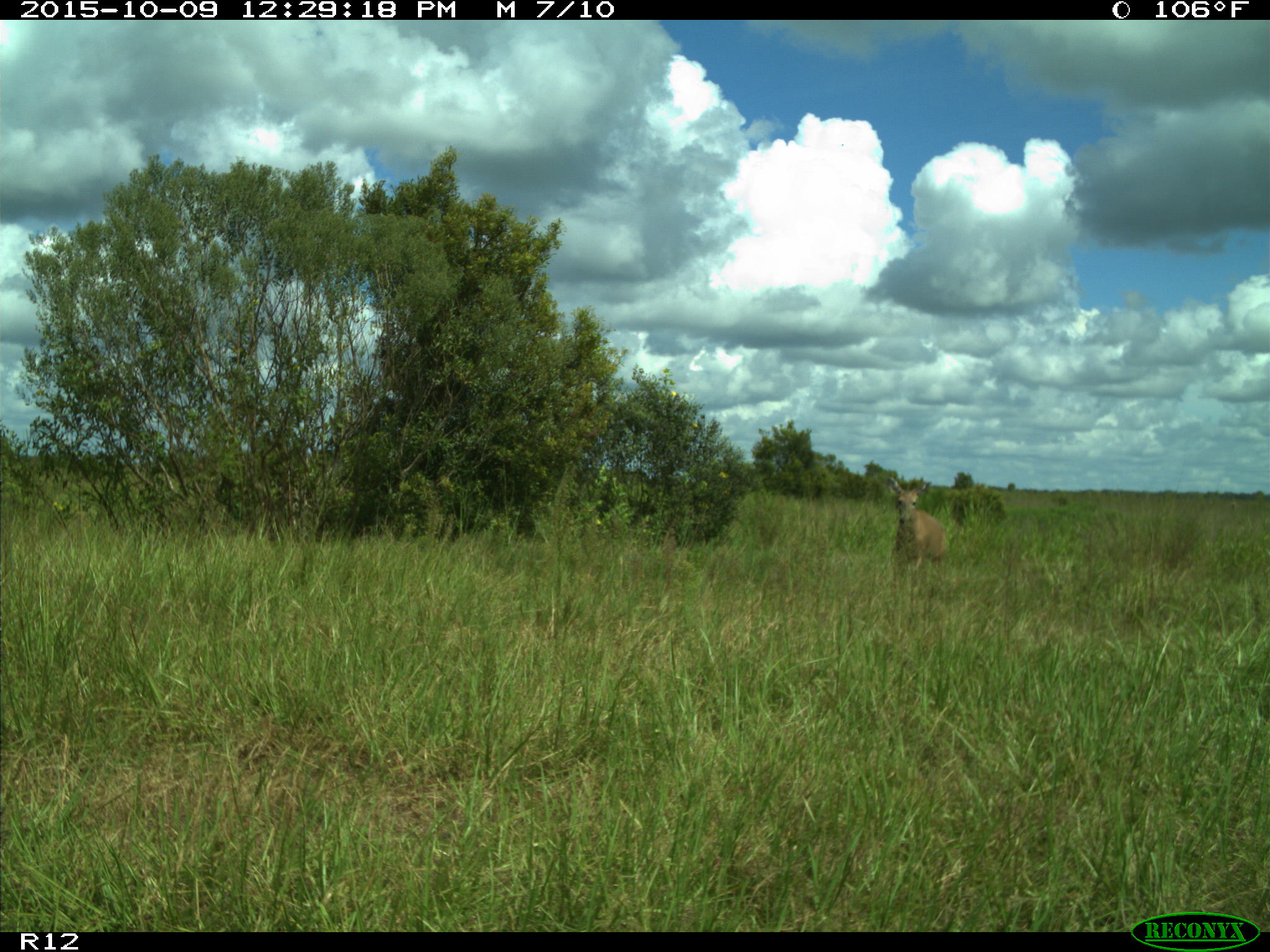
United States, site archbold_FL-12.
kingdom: Animalia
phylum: Chordata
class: Mammalia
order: Artiodactyla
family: Cervidae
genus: Odocoileus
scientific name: Odocoileus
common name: deer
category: unidentified deer